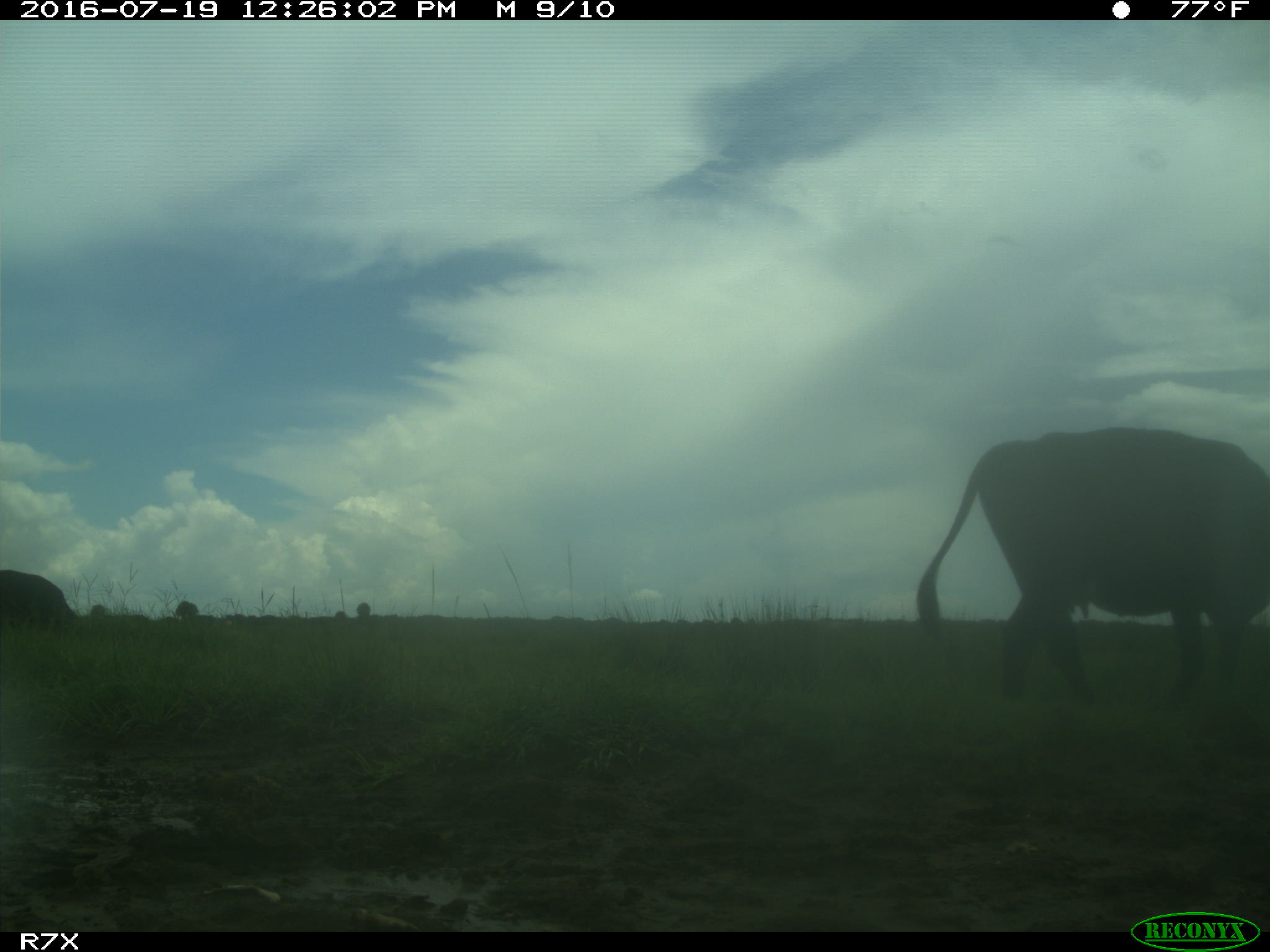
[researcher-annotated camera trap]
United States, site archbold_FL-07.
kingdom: Animalia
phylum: Chordata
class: Mammalia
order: Artiodactyla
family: Bovidae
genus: Bos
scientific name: Bos taurus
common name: domestic cow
Bos taurus (domestic cow).